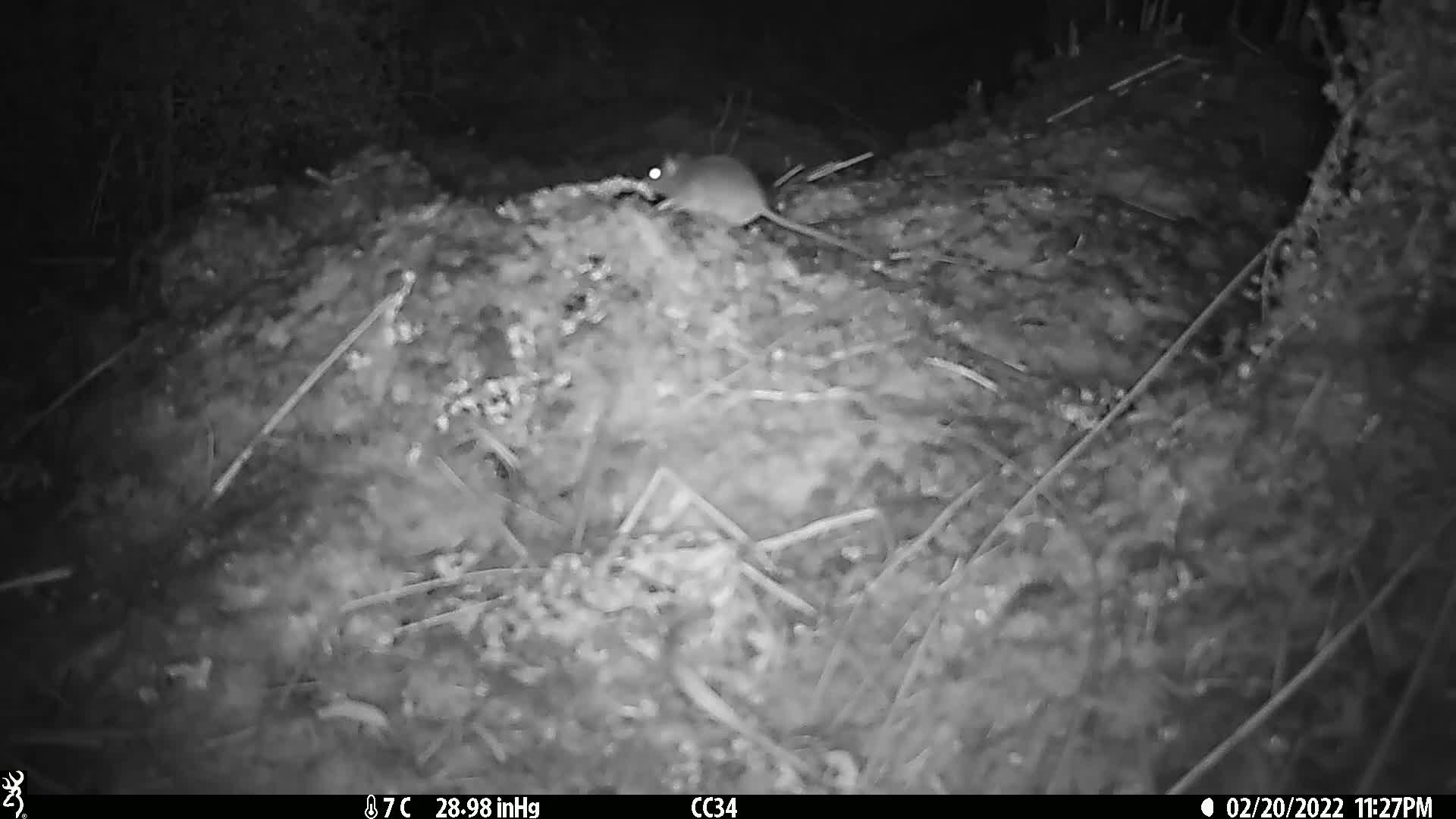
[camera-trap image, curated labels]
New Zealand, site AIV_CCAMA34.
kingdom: Animalia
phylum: Chordata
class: Mammalia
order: Rodentia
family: Muridae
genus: Mus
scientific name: Mus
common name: mouse